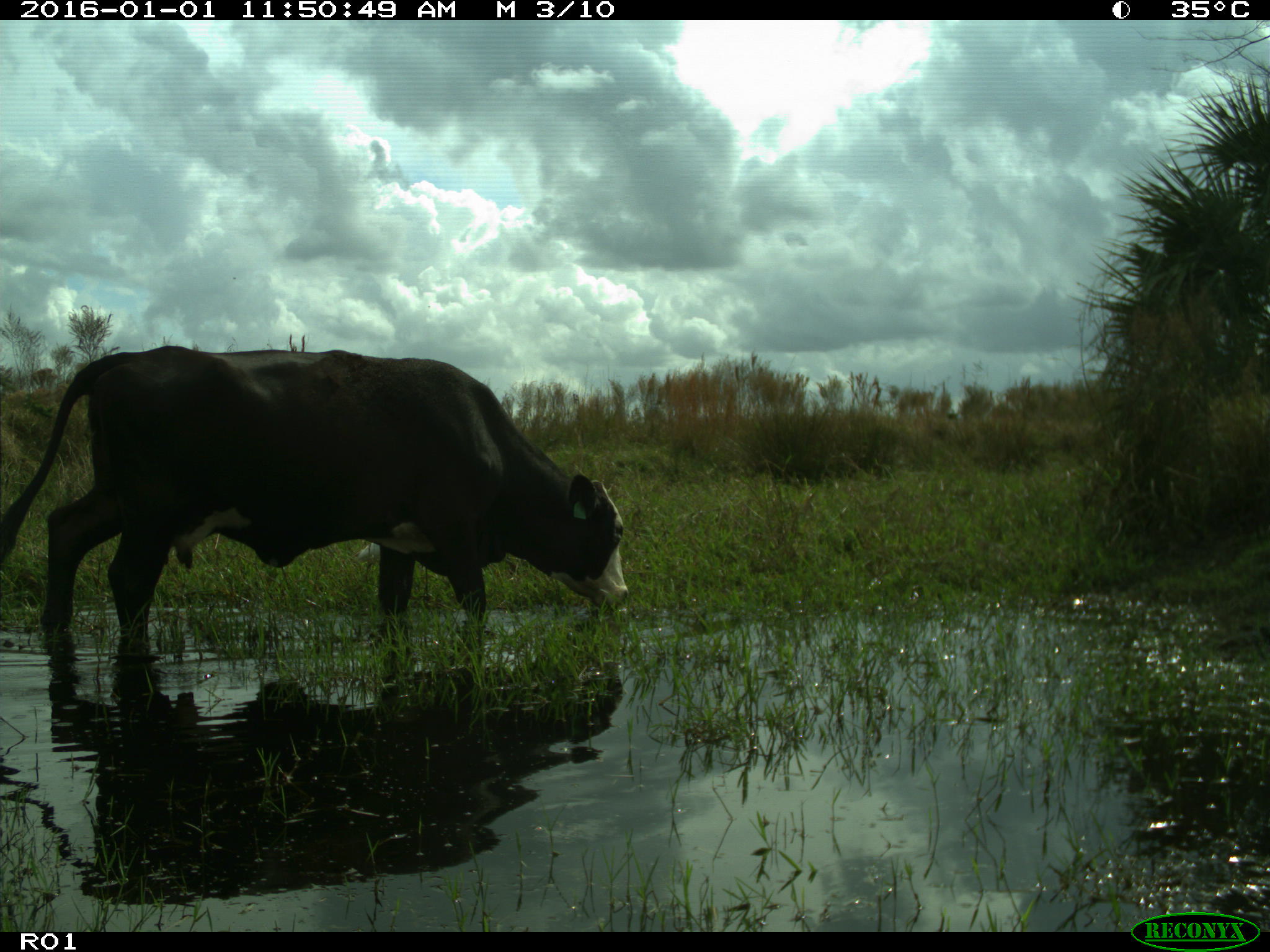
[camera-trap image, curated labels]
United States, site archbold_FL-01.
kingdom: Animalia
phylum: Chordata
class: Mammalia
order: Artiodactyla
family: Bovidae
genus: Bos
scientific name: Bos taurus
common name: domestic cow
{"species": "Bos taurus (domestic cow)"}